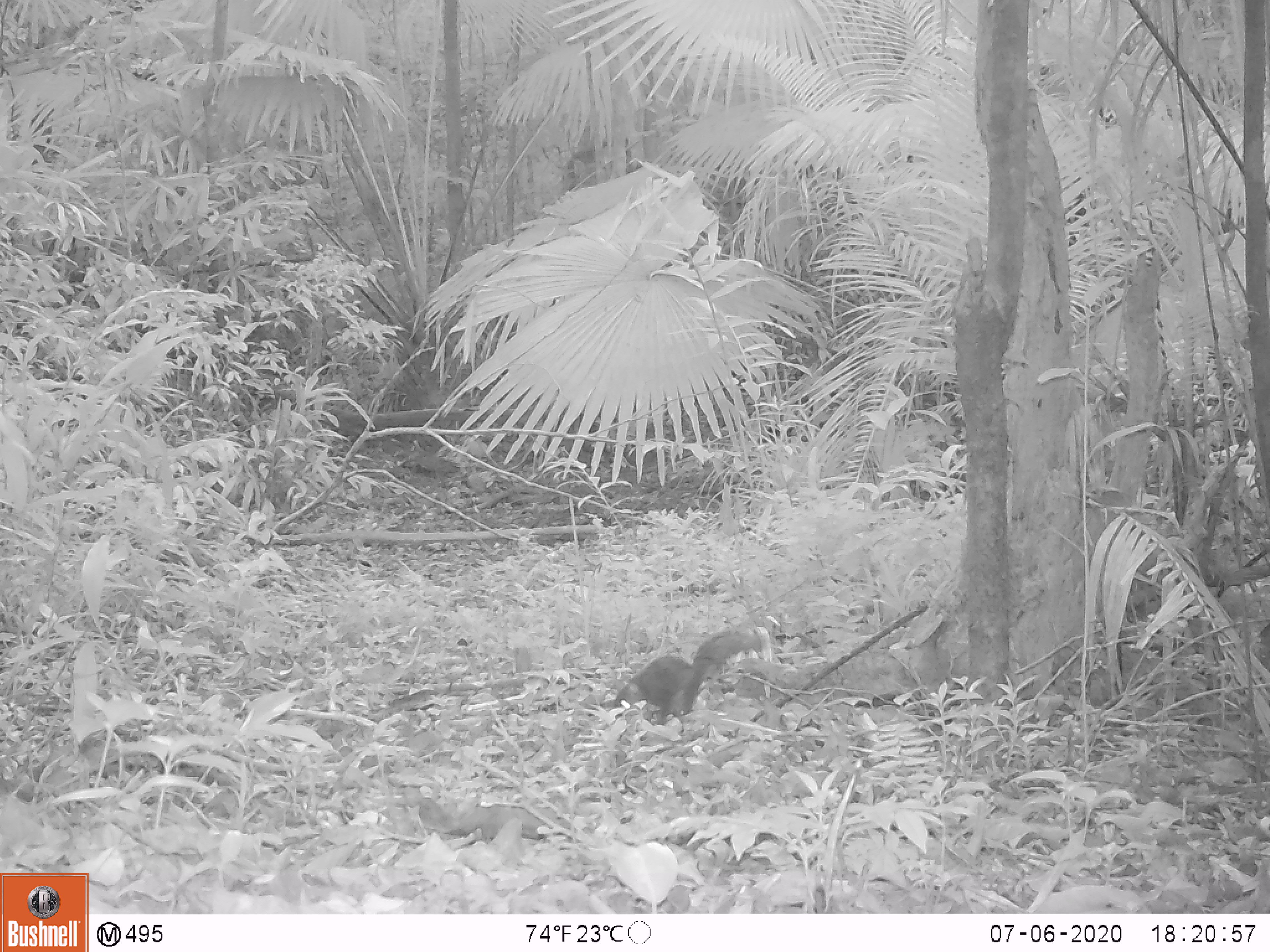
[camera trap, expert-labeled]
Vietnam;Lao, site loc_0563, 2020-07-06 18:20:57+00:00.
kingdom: Animalia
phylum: Chordata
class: Mammalia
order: Rodentia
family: Sciuridae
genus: Dremomys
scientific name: Dremomys rufigenis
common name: red-cheeked squirrel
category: red cheeked squirrel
Red cheeked squirrel (red-cheeked squirrel) (Dremomys rufigenis). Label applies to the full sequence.